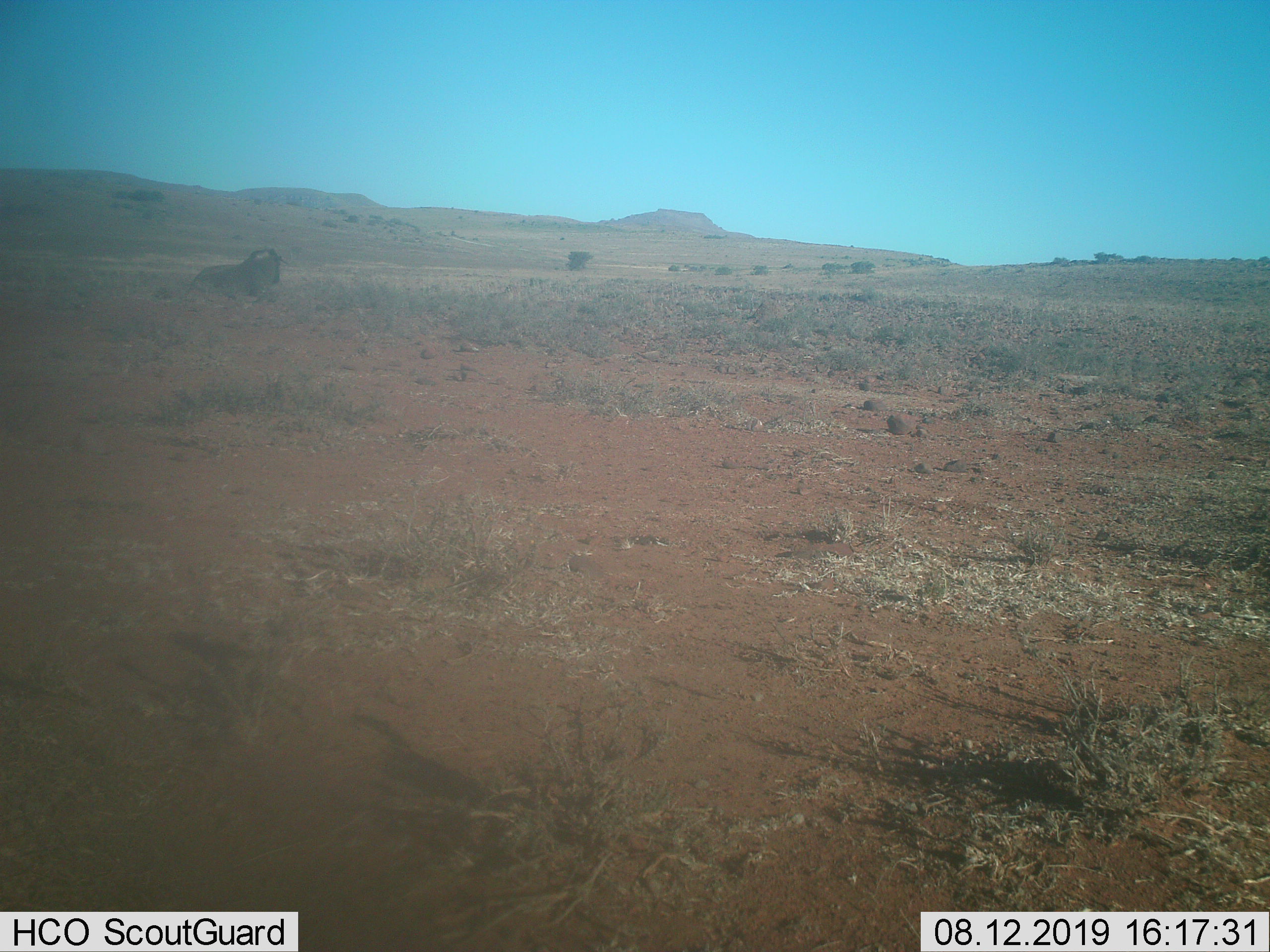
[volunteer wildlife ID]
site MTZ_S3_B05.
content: unidentified animal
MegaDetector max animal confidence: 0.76